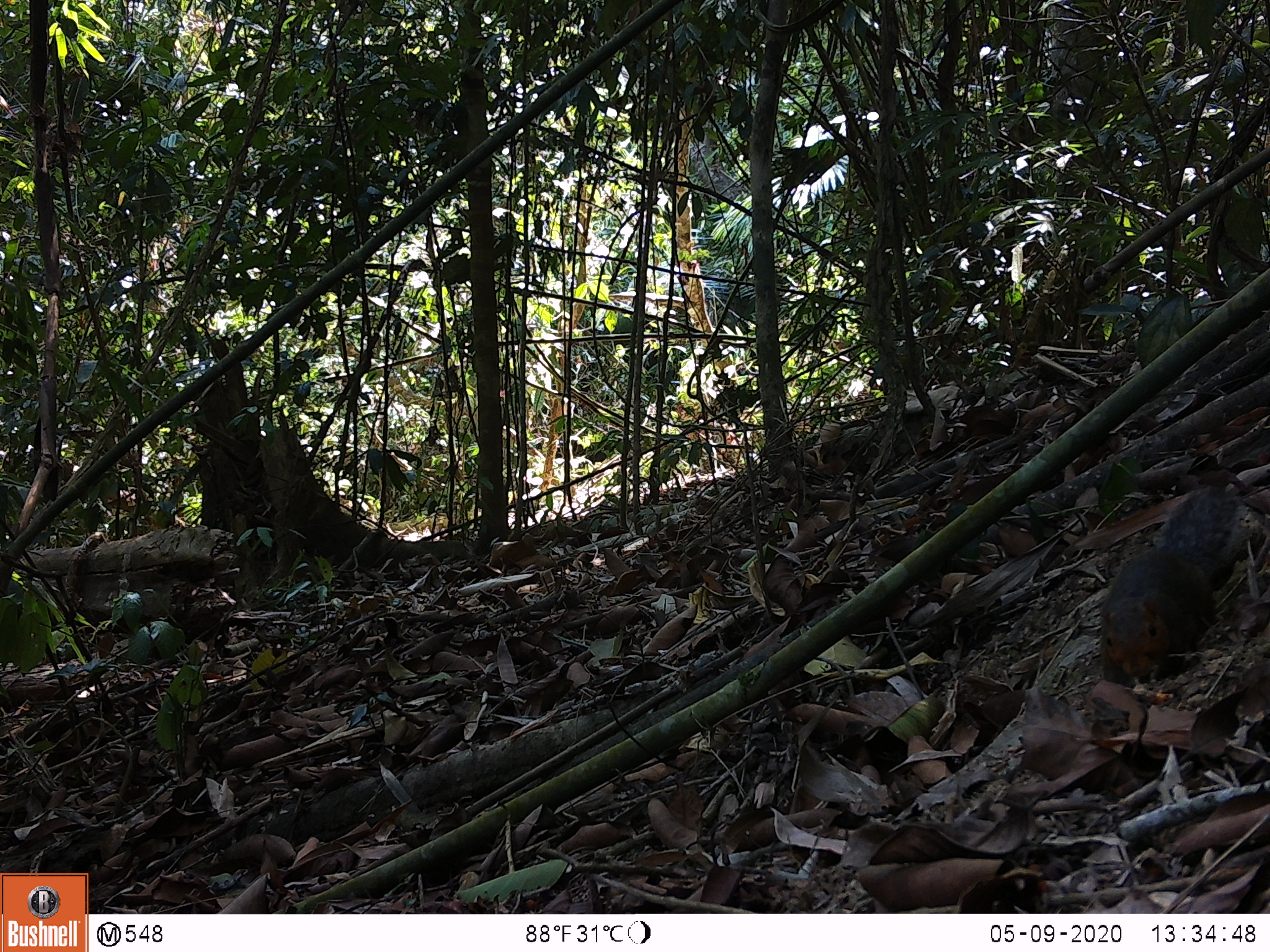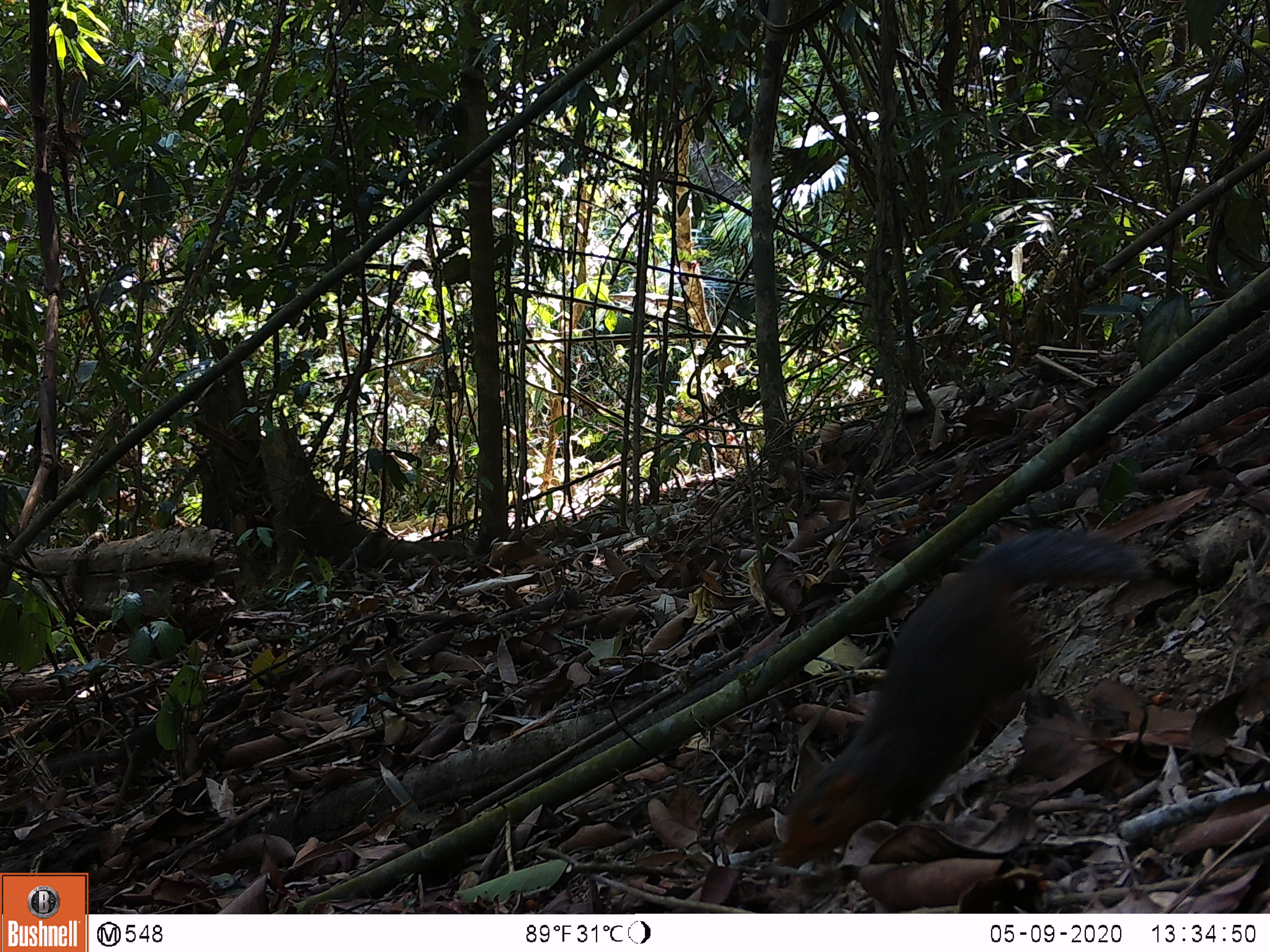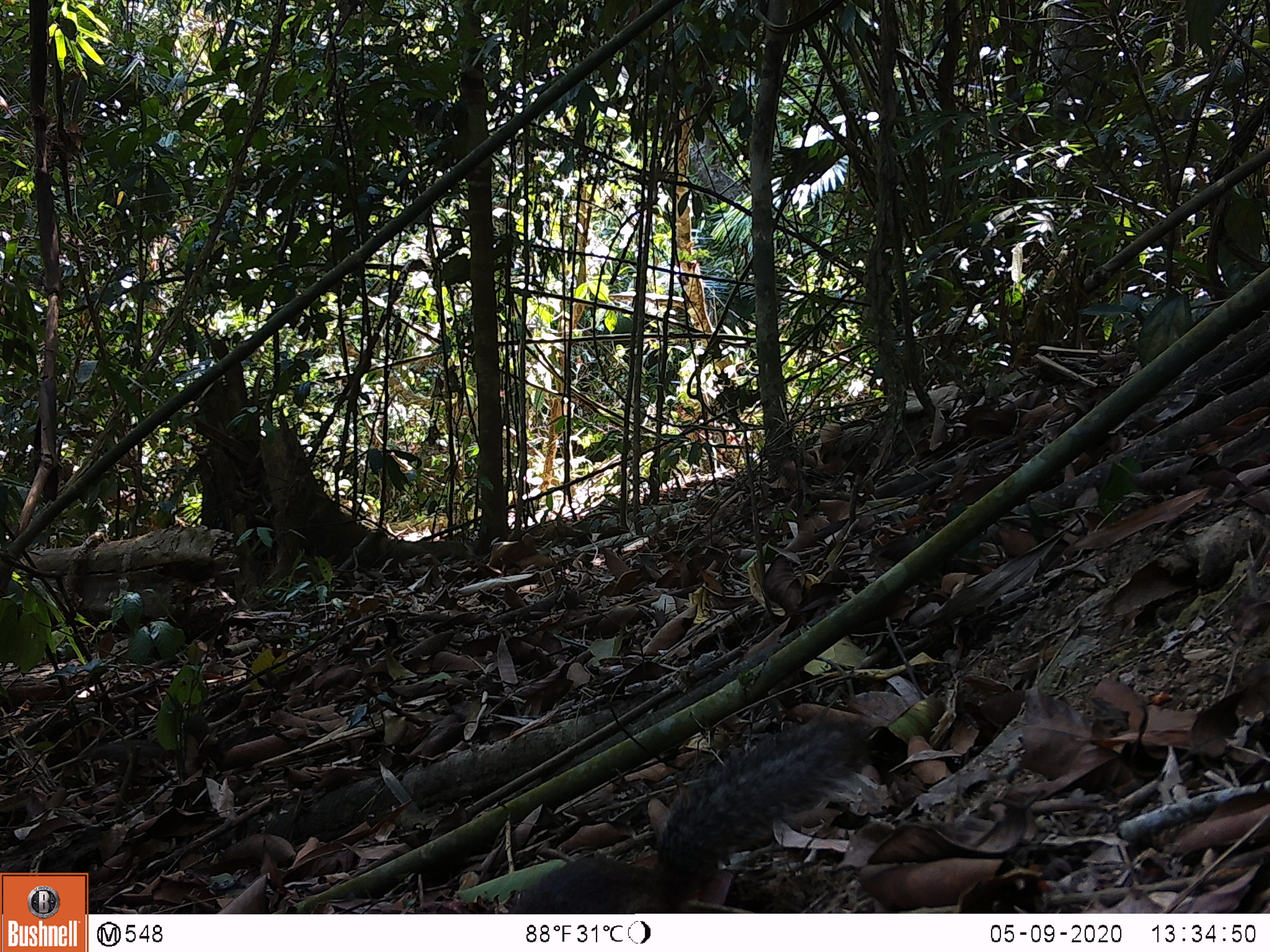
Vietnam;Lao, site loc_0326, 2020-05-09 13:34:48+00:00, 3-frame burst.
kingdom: Animalia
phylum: Chordata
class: Mammalia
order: Rodentia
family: Sciuridae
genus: Dremomys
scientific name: Dremomys rufigenis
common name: red-cheeked squirrel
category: red cheeked squirrel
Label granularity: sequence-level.